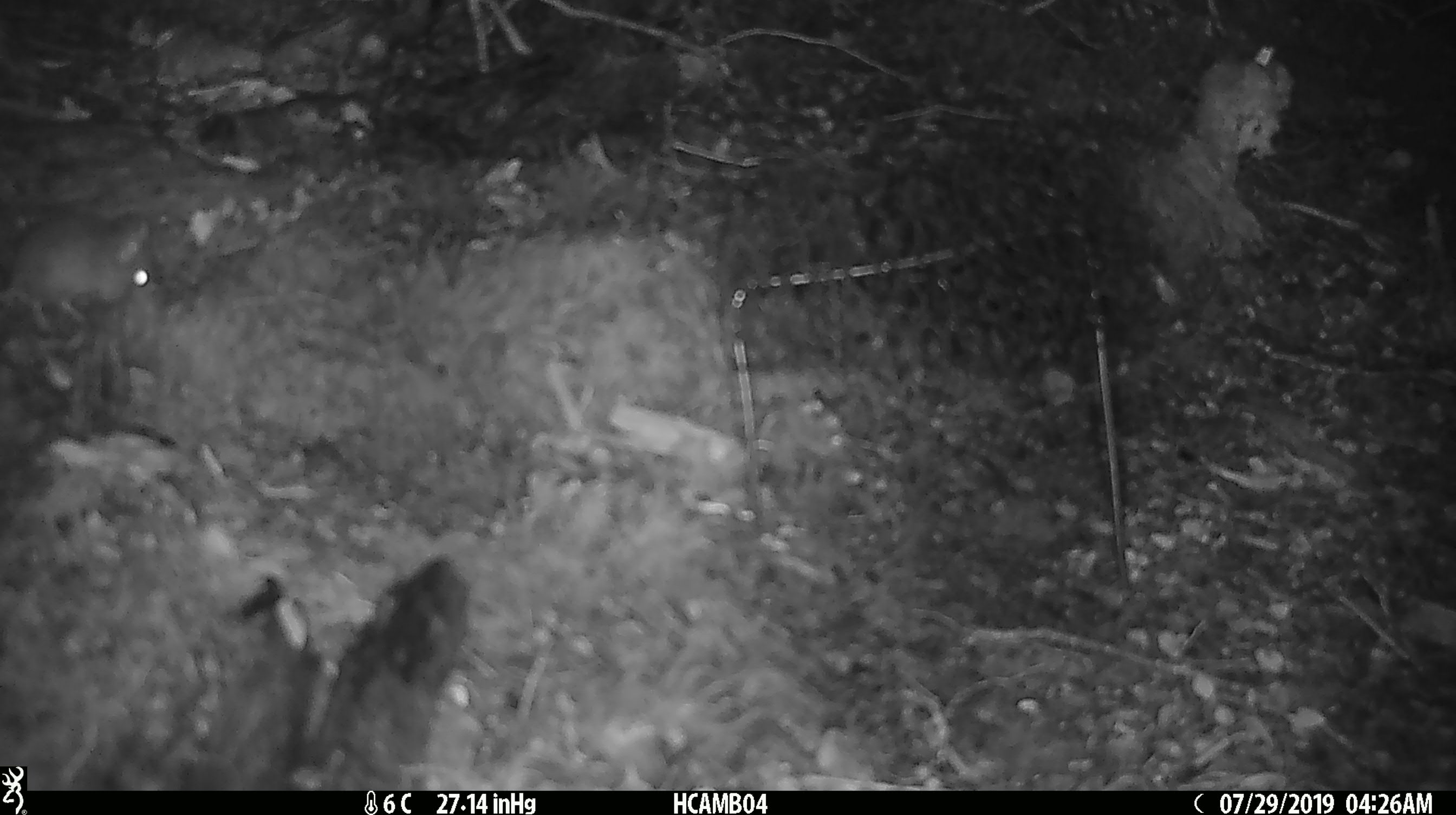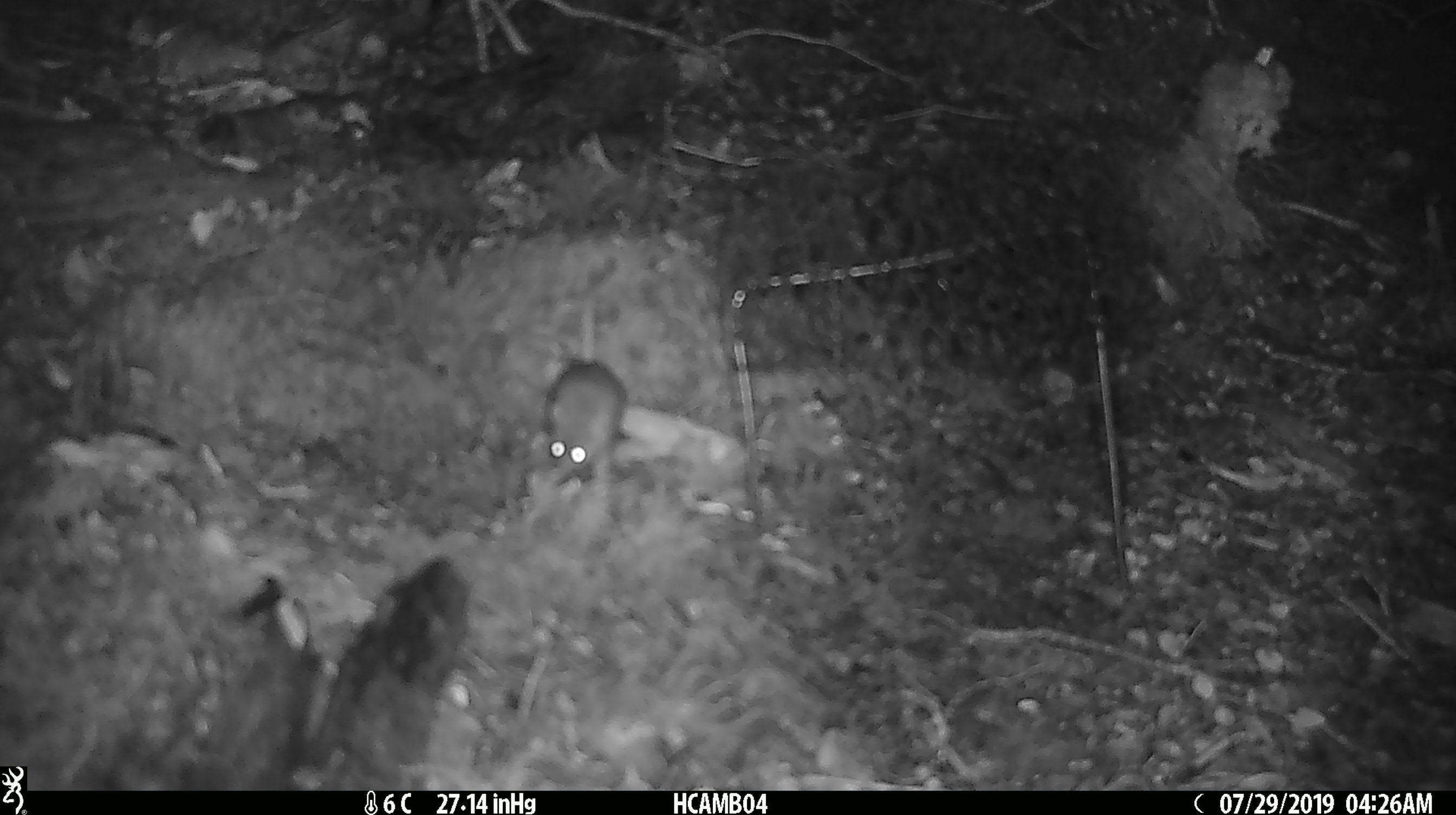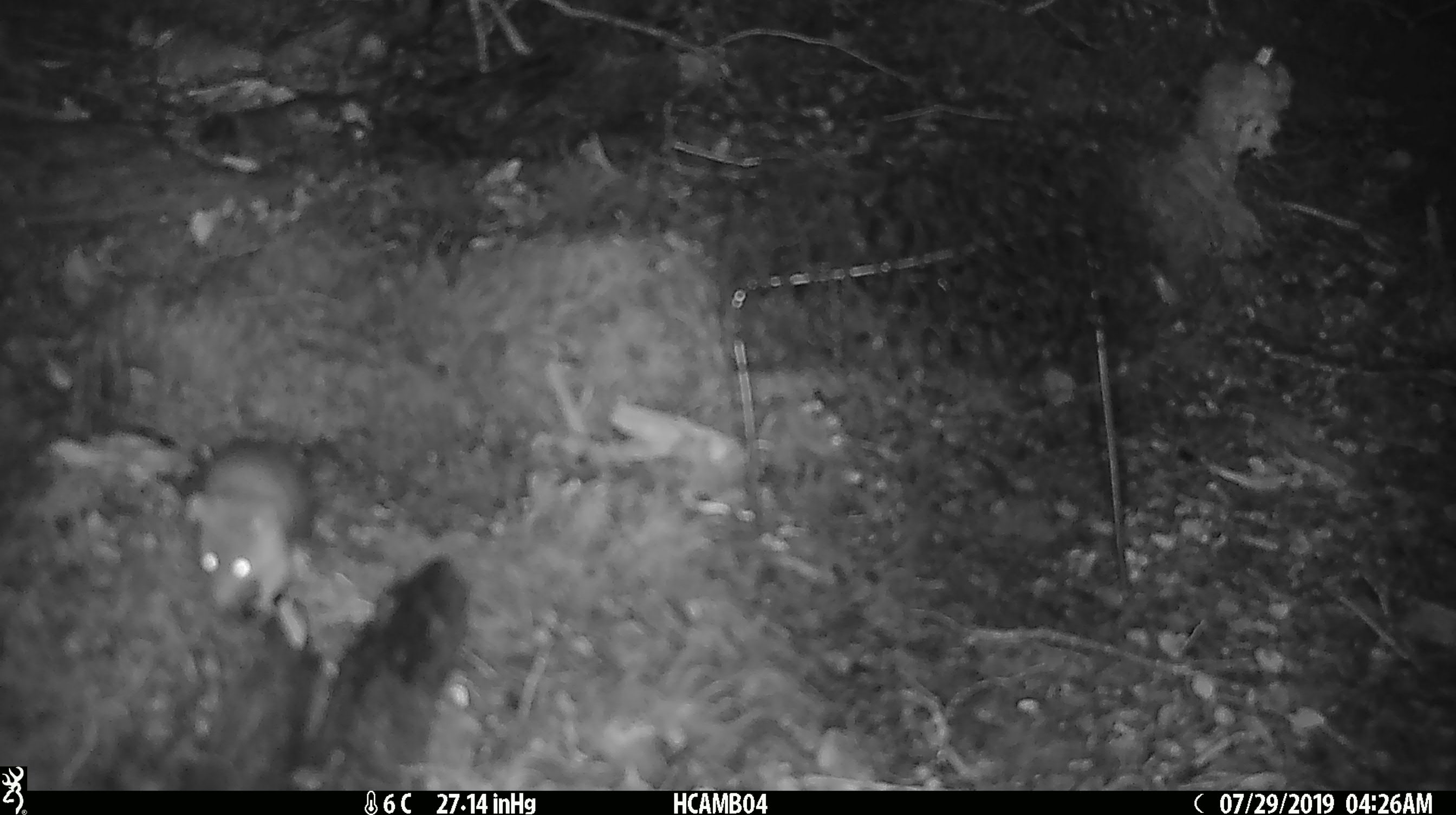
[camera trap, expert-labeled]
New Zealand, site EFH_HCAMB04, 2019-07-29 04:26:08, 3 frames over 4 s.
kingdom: Animalia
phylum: Chordata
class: Mammalia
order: Rodentia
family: Muridae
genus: Mus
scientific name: Mus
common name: mouse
Mouse (Mus).